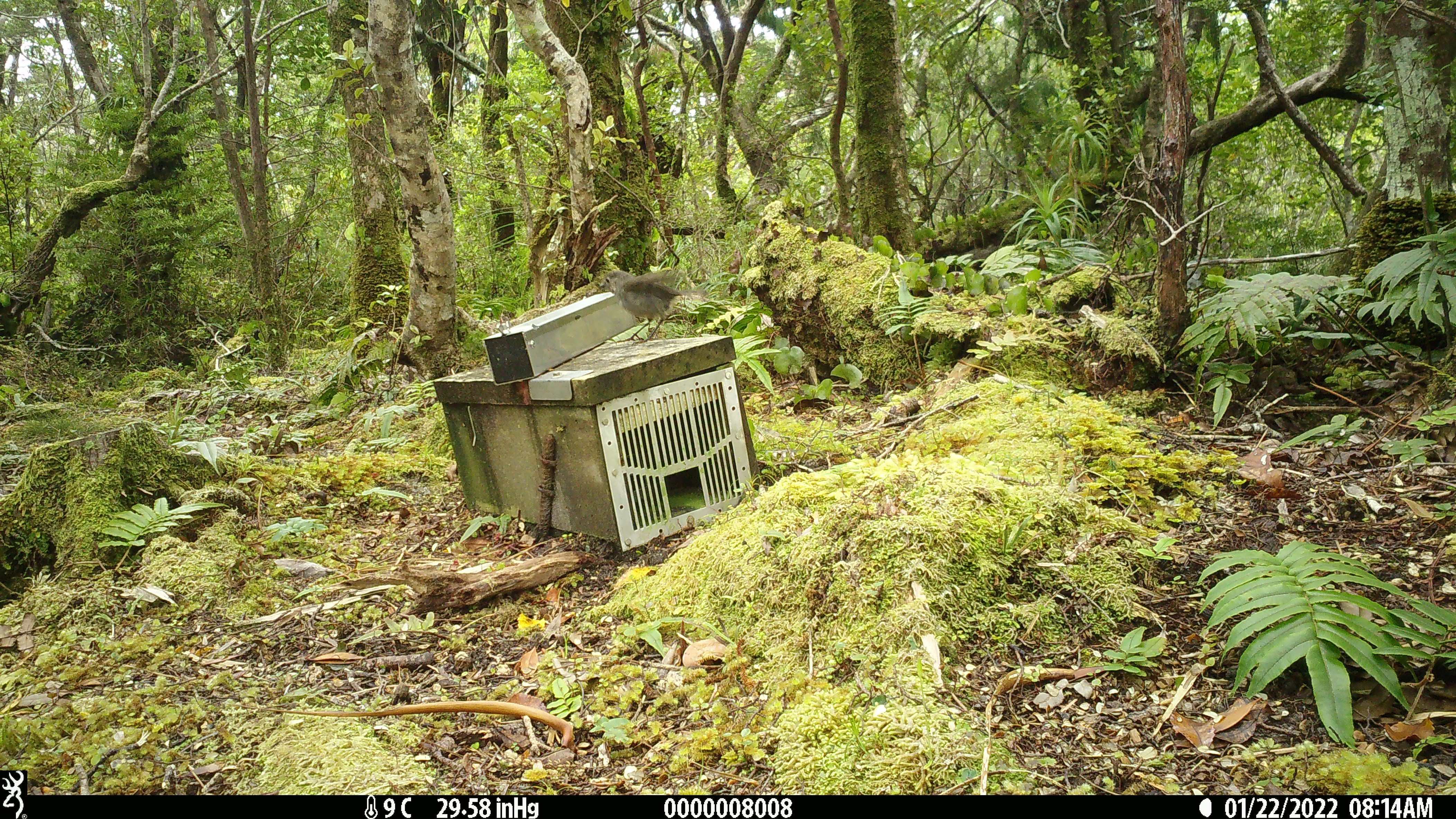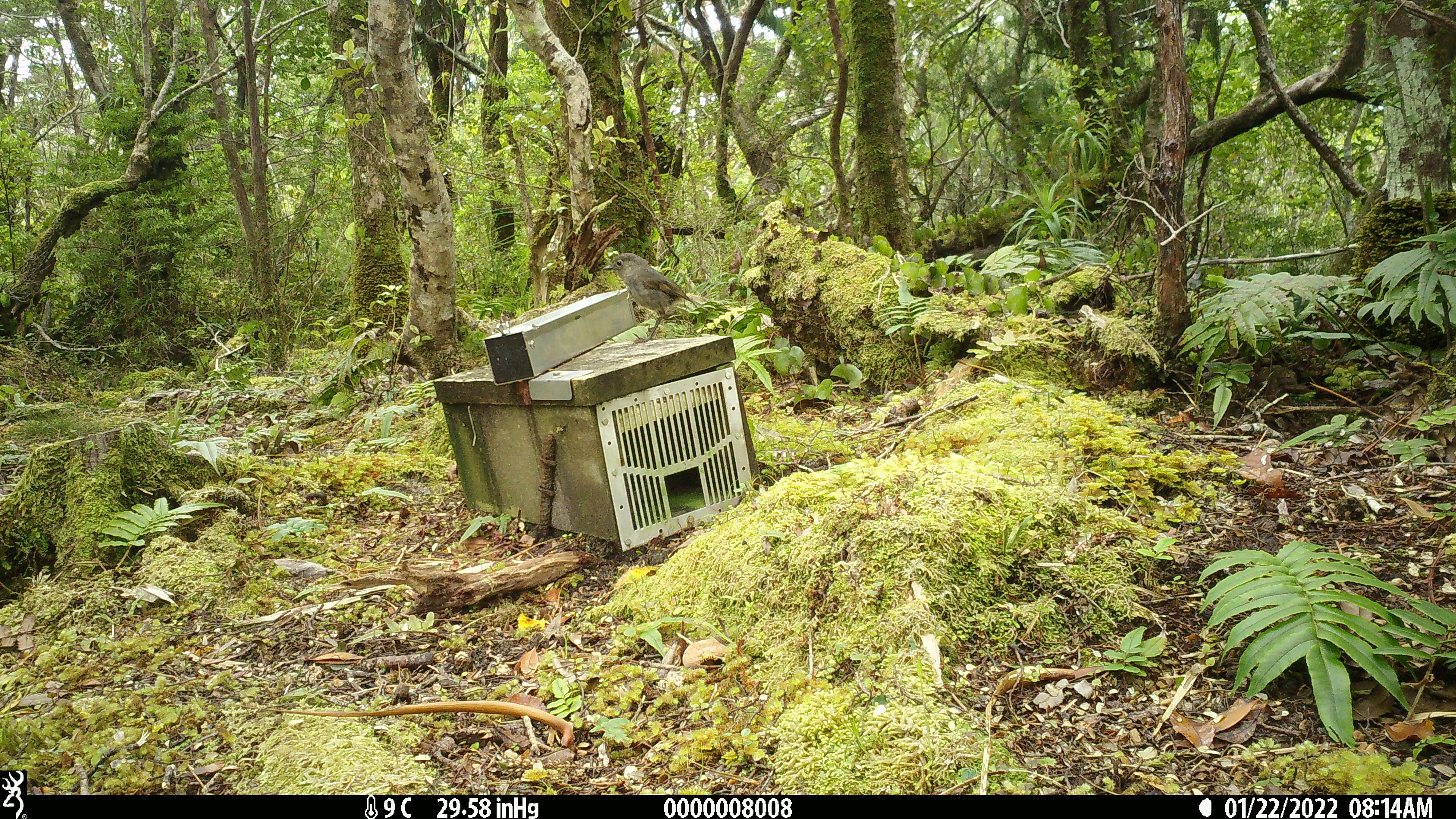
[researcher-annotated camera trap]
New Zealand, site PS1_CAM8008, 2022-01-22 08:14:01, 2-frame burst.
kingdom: Animalia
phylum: Chordata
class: Aves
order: Passeriformes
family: Petroicidae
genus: Petroica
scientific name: Petroica australis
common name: new zealand robin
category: robin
Robin (new zealand robin) (Petroica australis).